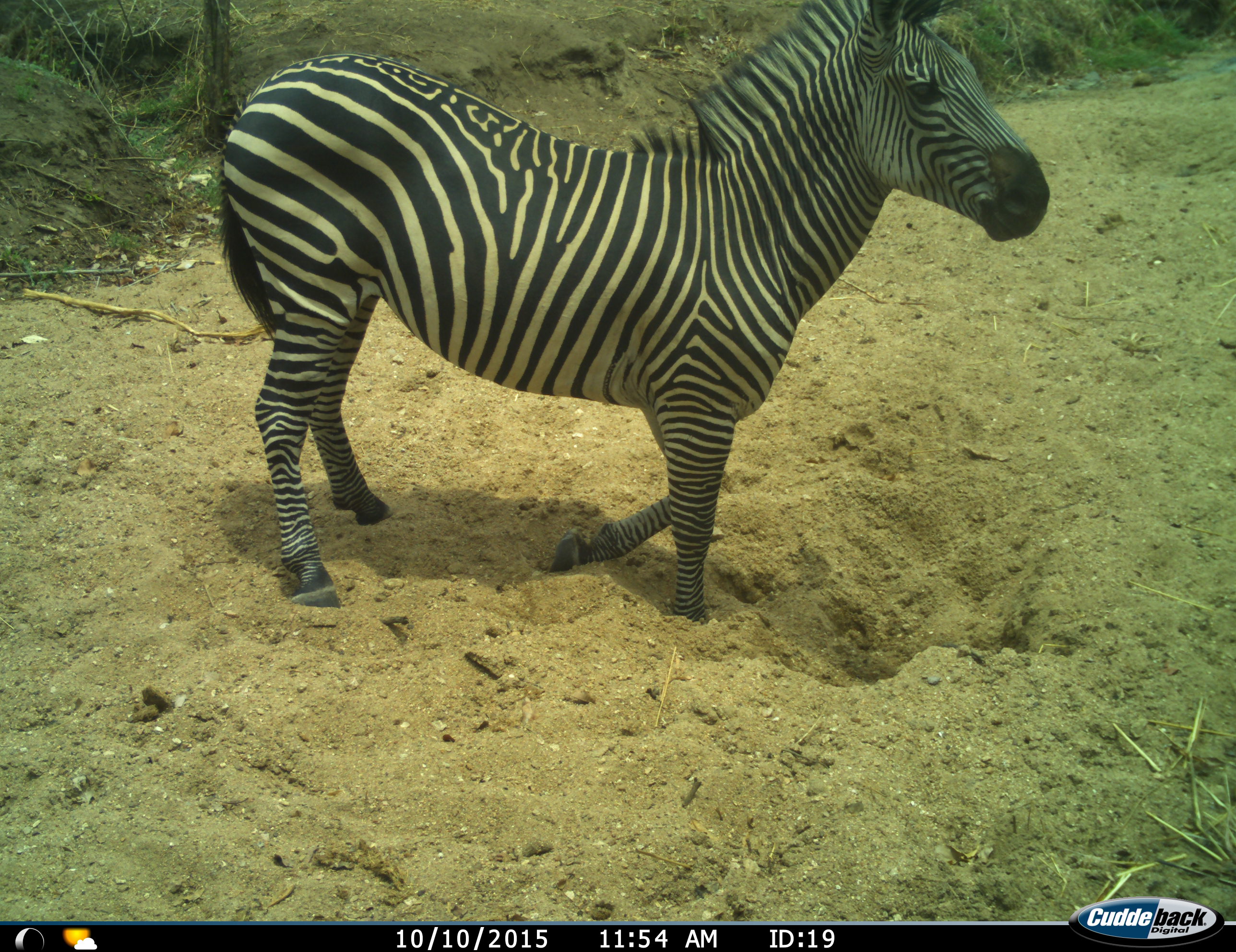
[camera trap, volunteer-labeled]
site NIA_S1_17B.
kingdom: Animalia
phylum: Chordata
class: Mammalia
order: Perissodactyla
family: Equidae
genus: Equus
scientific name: Equus quagga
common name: plains zebra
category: zebraplains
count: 1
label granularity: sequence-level